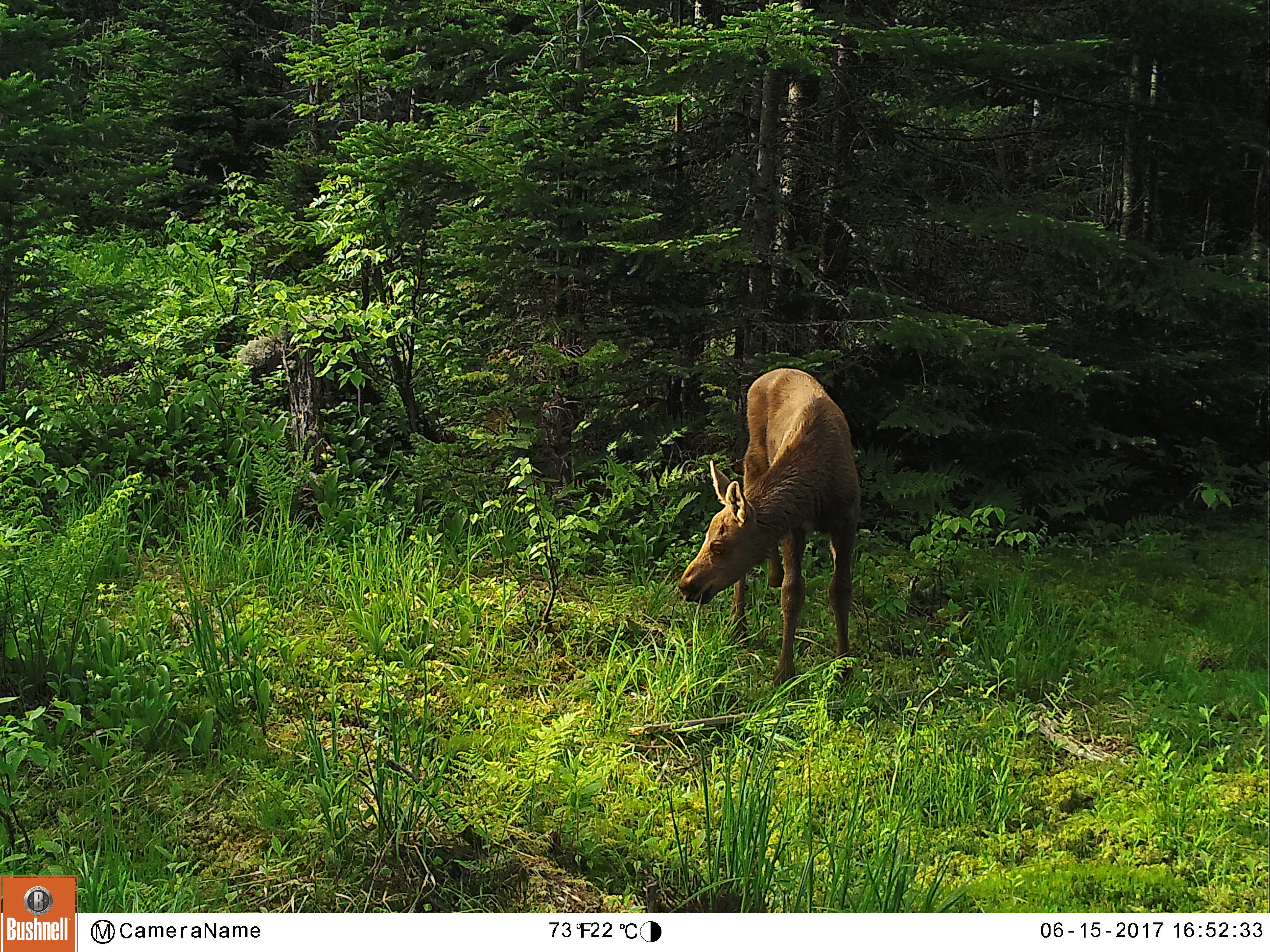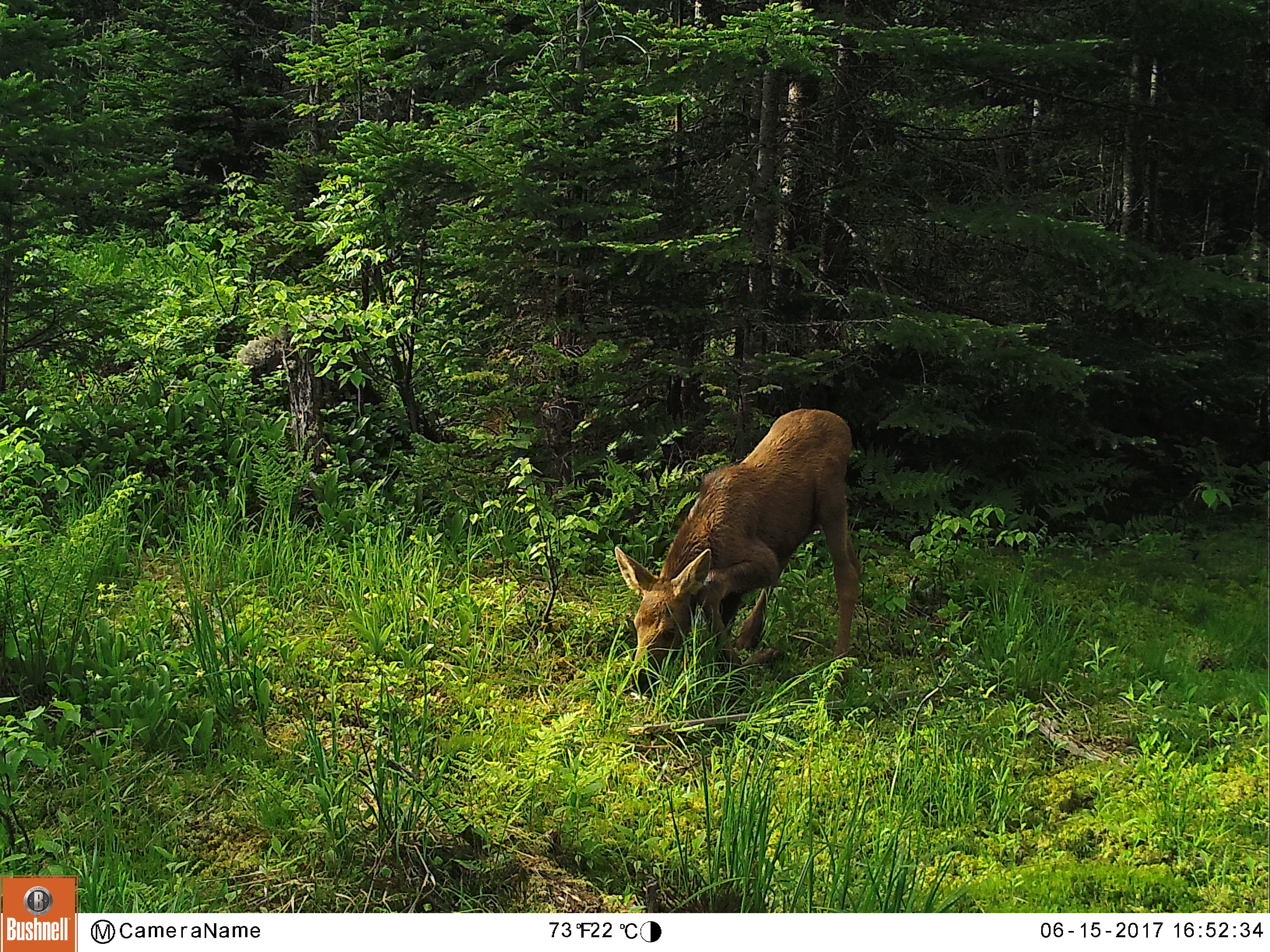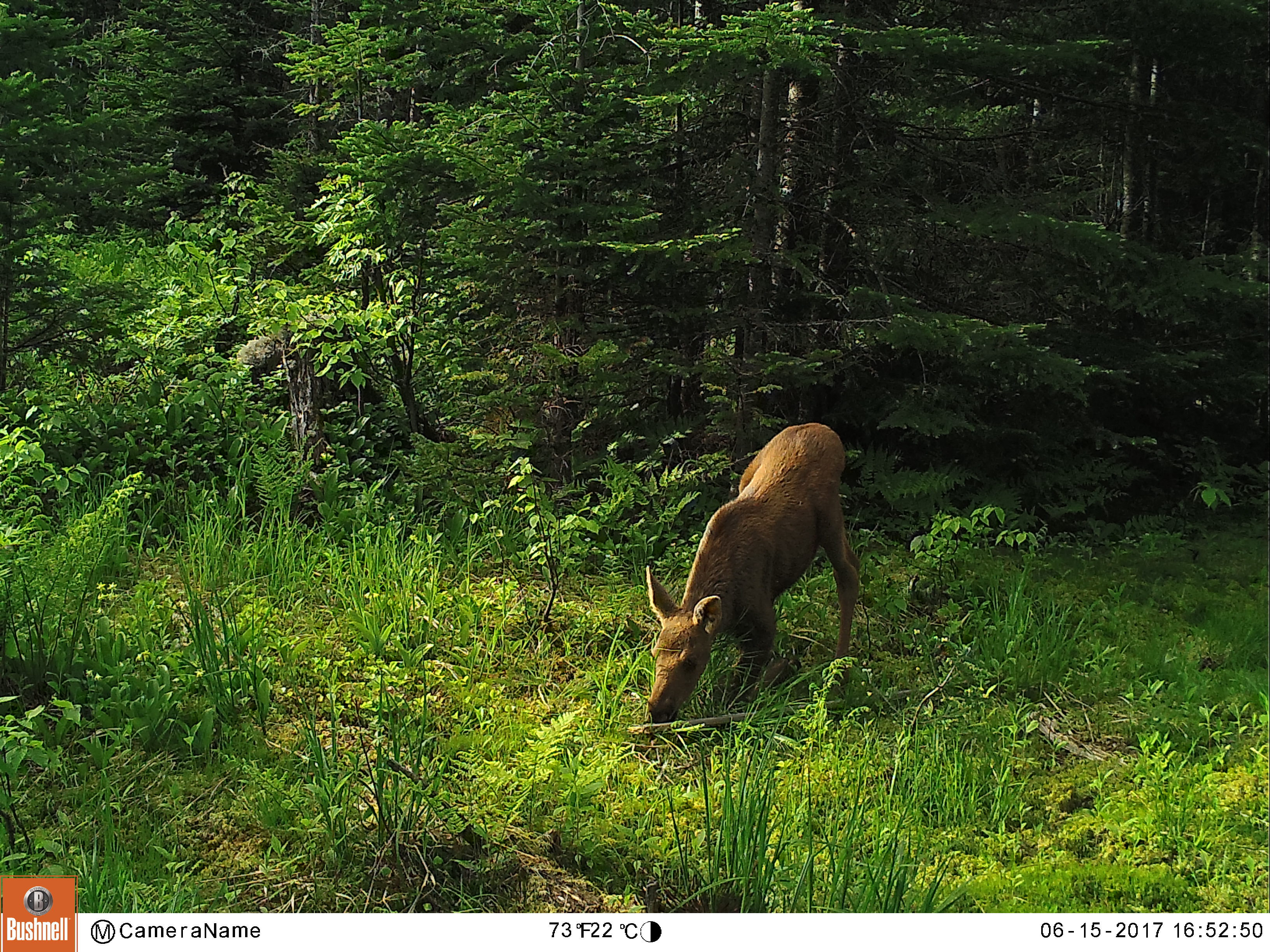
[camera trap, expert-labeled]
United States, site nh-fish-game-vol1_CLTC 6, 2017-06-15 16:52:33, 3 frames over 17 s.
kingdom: Animalia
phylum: Chordata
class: Mammalia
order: Artiodactyla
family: Cervidae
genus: Alces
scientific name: Alces alces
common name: moose